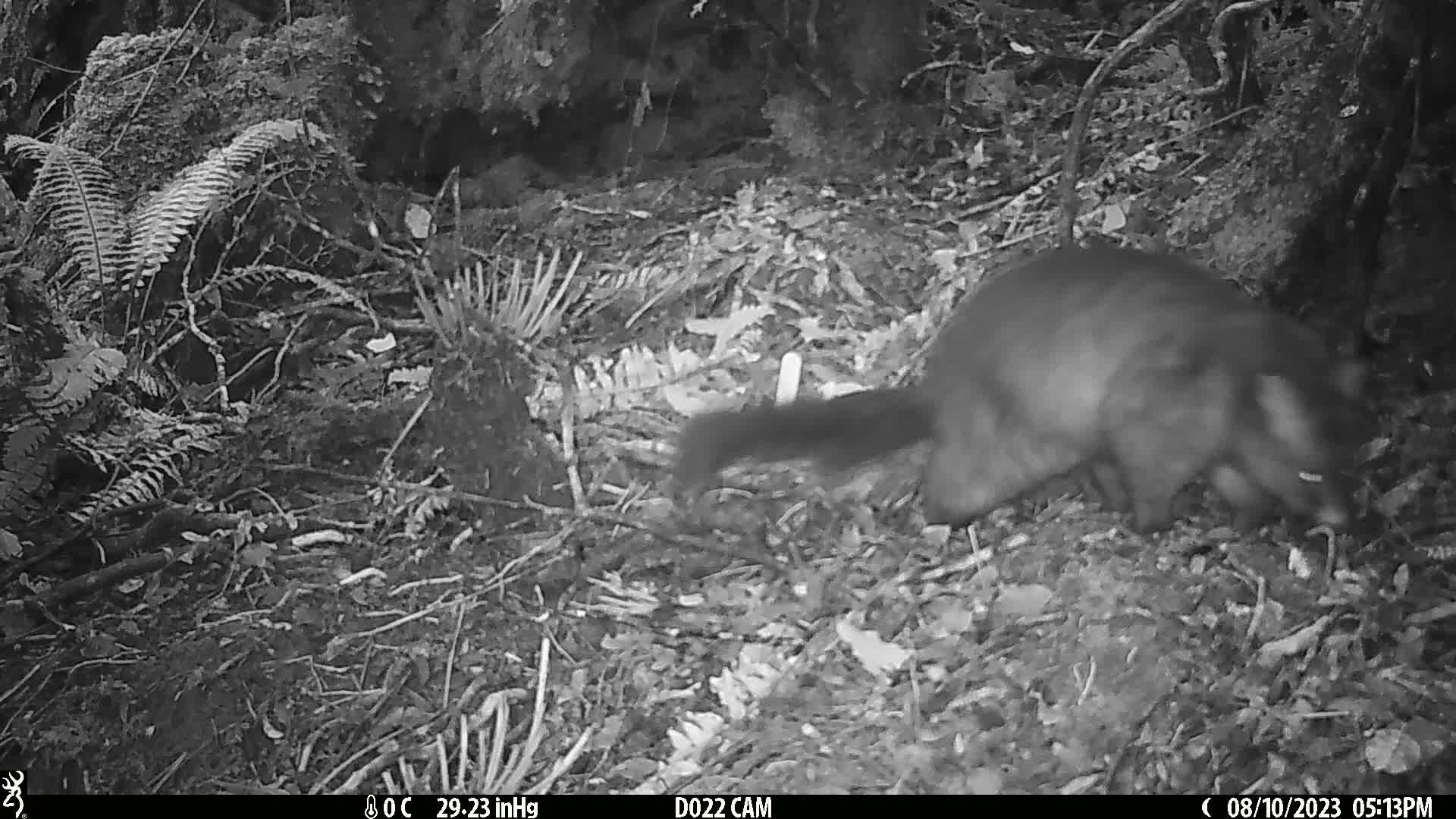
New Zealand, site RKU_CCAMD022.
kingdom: Animalia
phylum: Chordata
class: Mammalia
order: Diprotodontia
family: Phalangeridae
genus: Trichosurus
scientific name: Trichosurus vulpecula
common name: common brushtail possum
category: possum